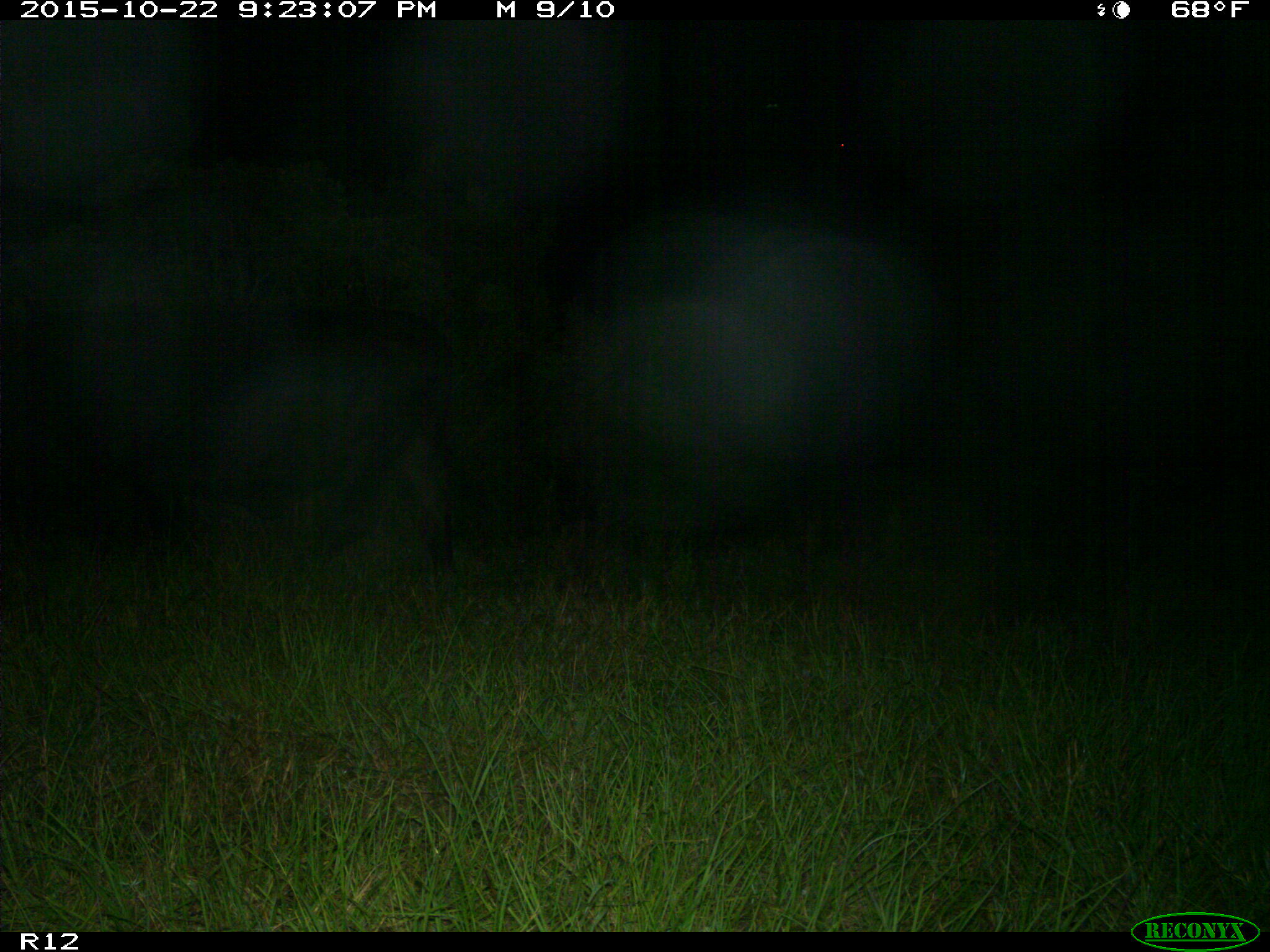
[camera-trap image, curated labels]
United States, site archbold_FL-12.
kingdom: Animalia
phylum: Chordata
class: Mammalia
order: Artiodactyla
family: Bovidae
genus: Bos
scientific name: Bos taurus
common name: domestic cow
Bos taurus (domestic cow).